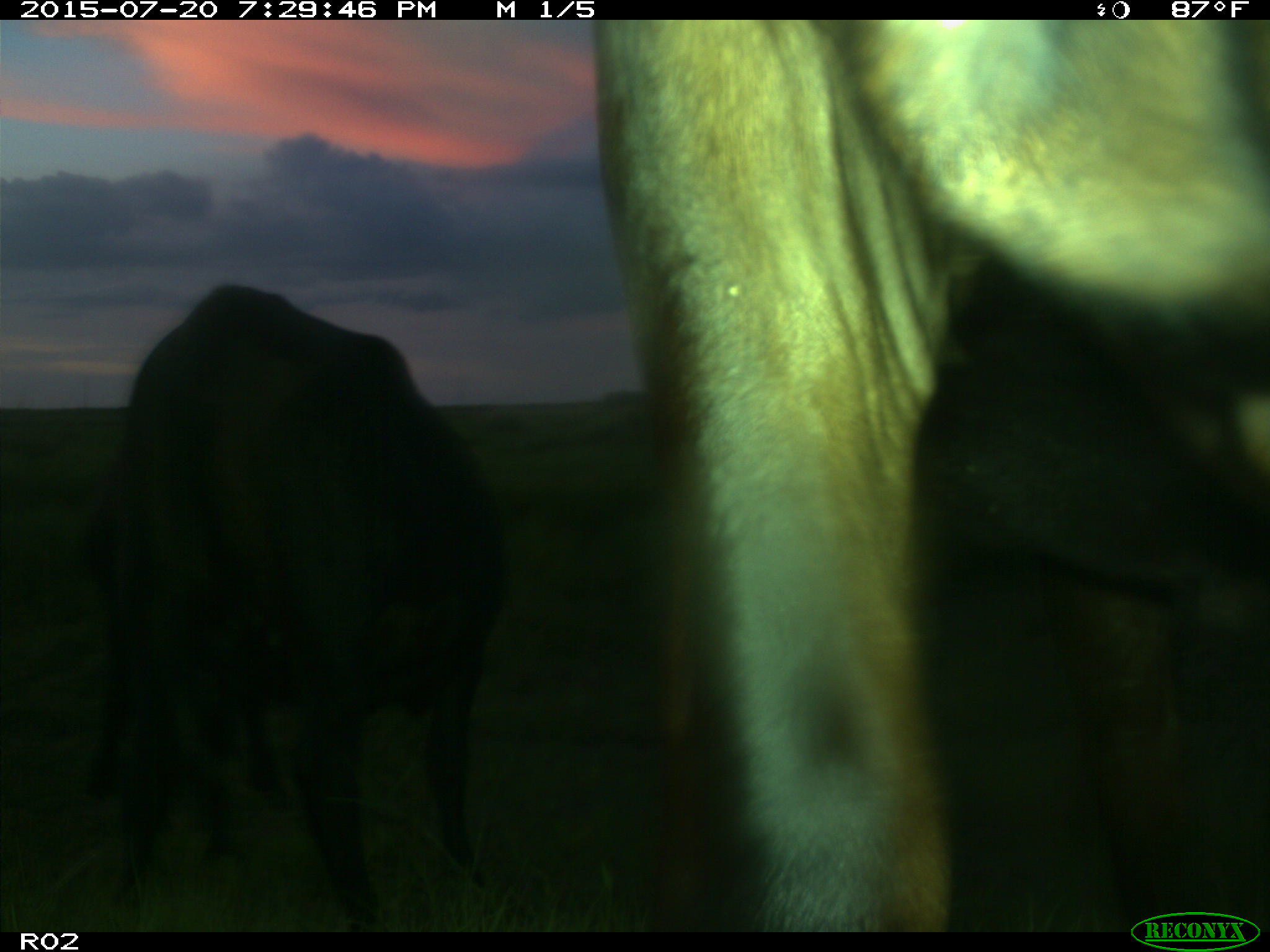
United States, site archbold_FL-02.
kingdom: Animalia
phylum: Chordata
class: Mammalia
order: Artiodactyla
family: Bovidae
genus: Bos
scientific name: Bos taurus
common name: domestic cow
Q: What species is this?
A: Bos taurus (domestic cow).